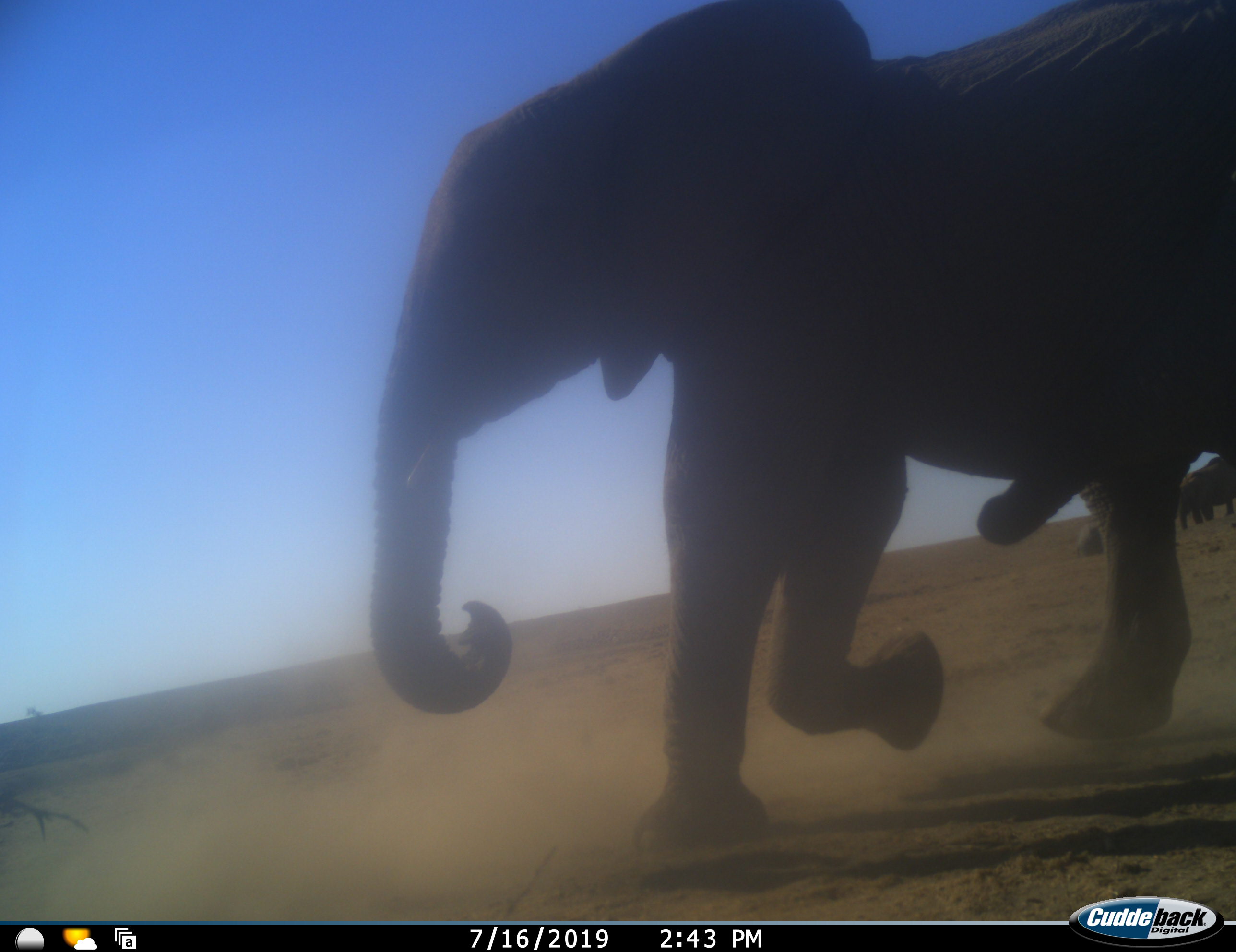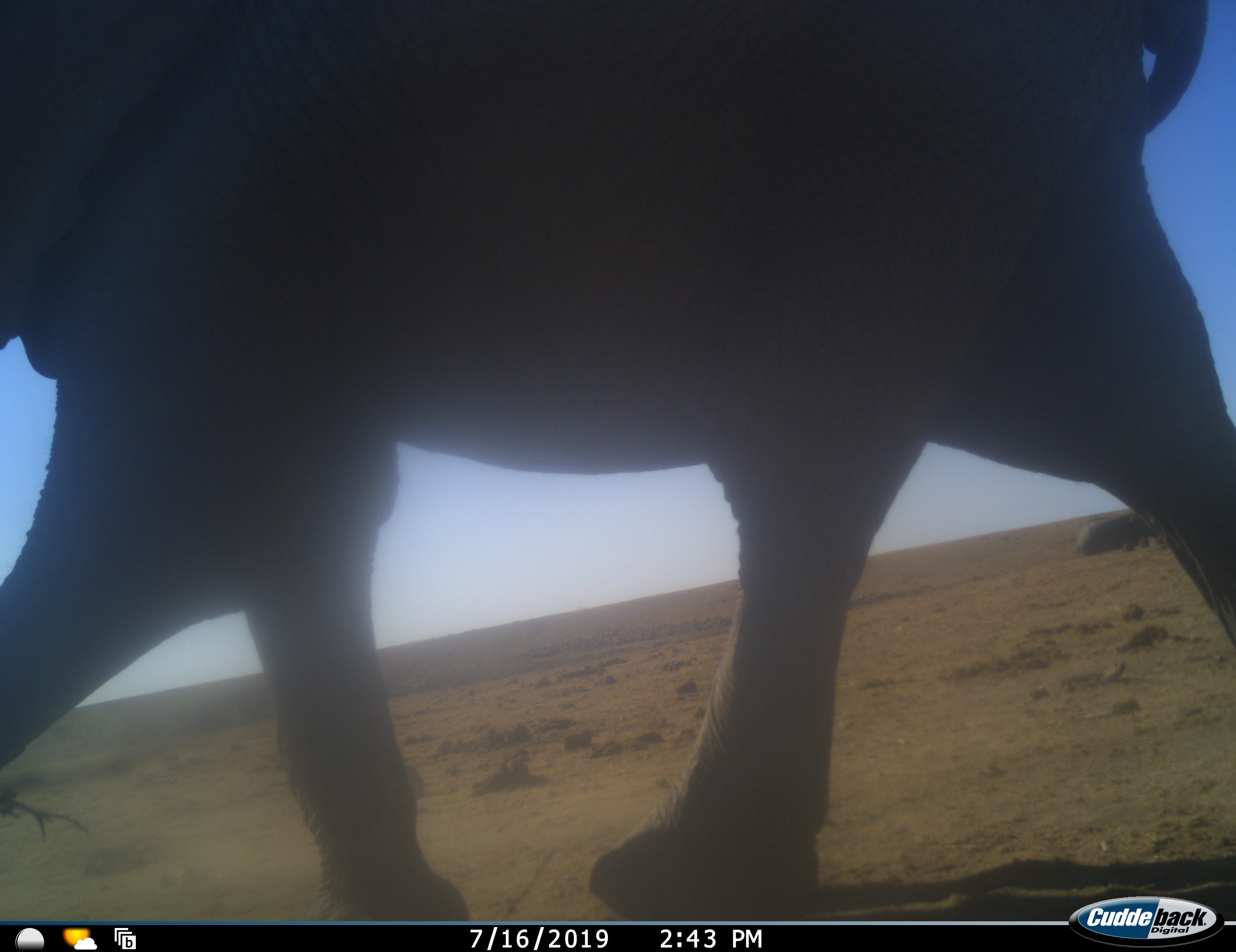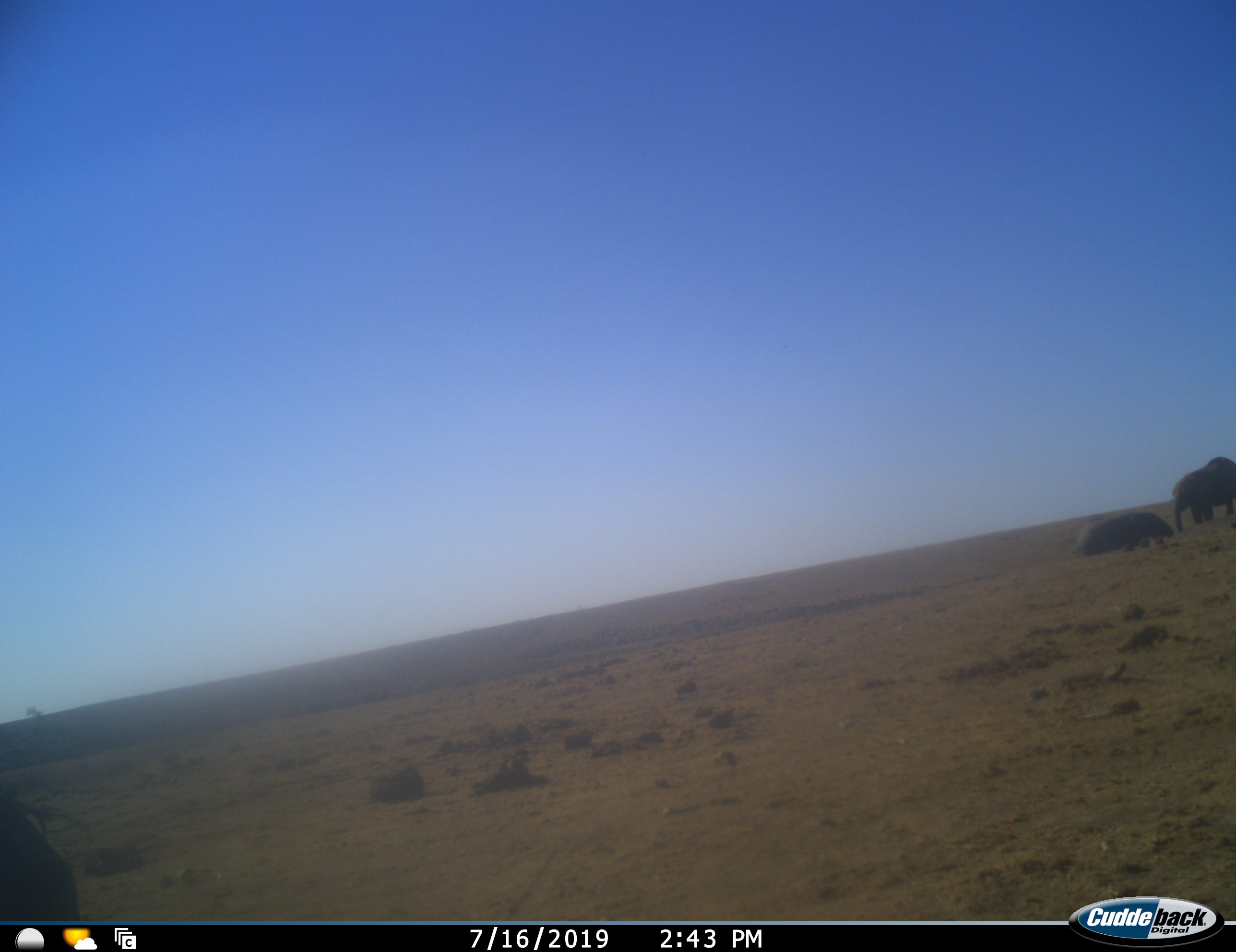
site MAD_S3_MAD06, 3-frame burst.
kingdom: Animalia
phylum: Chordata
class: Mammalia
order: Proboscidea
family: Elephantidae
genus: Loxodonta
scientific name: Loxodonta africana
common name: african bush elephant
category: elephant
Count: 3.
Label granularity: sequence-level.